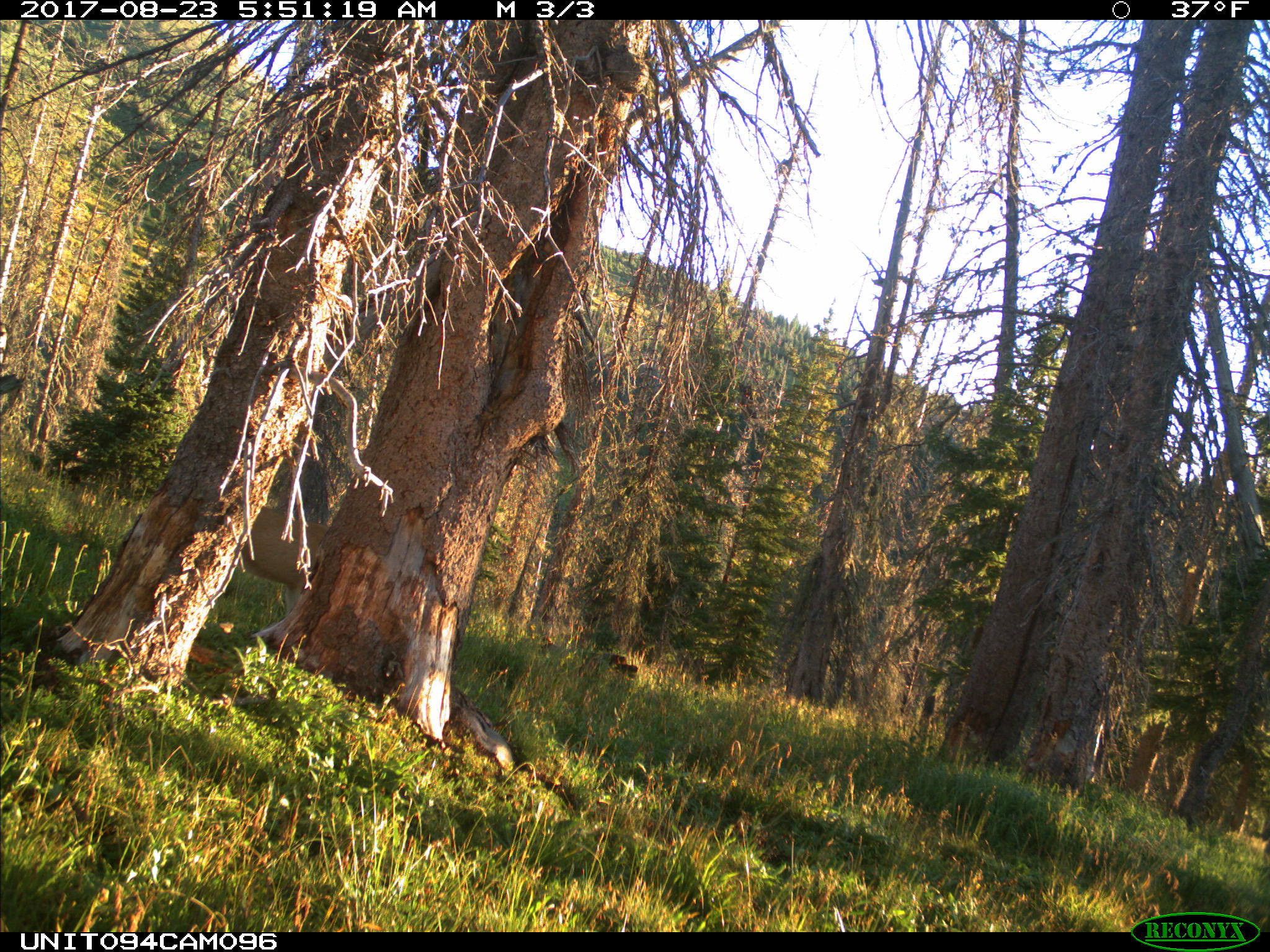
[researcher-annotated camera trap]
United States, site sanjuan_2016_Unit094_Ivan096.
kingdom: Animalia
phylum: Chordata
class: Mammalia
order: Artiodactyla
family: Cervidae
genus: Odocoileus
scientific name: Odocoileus hemionus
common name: mule deer